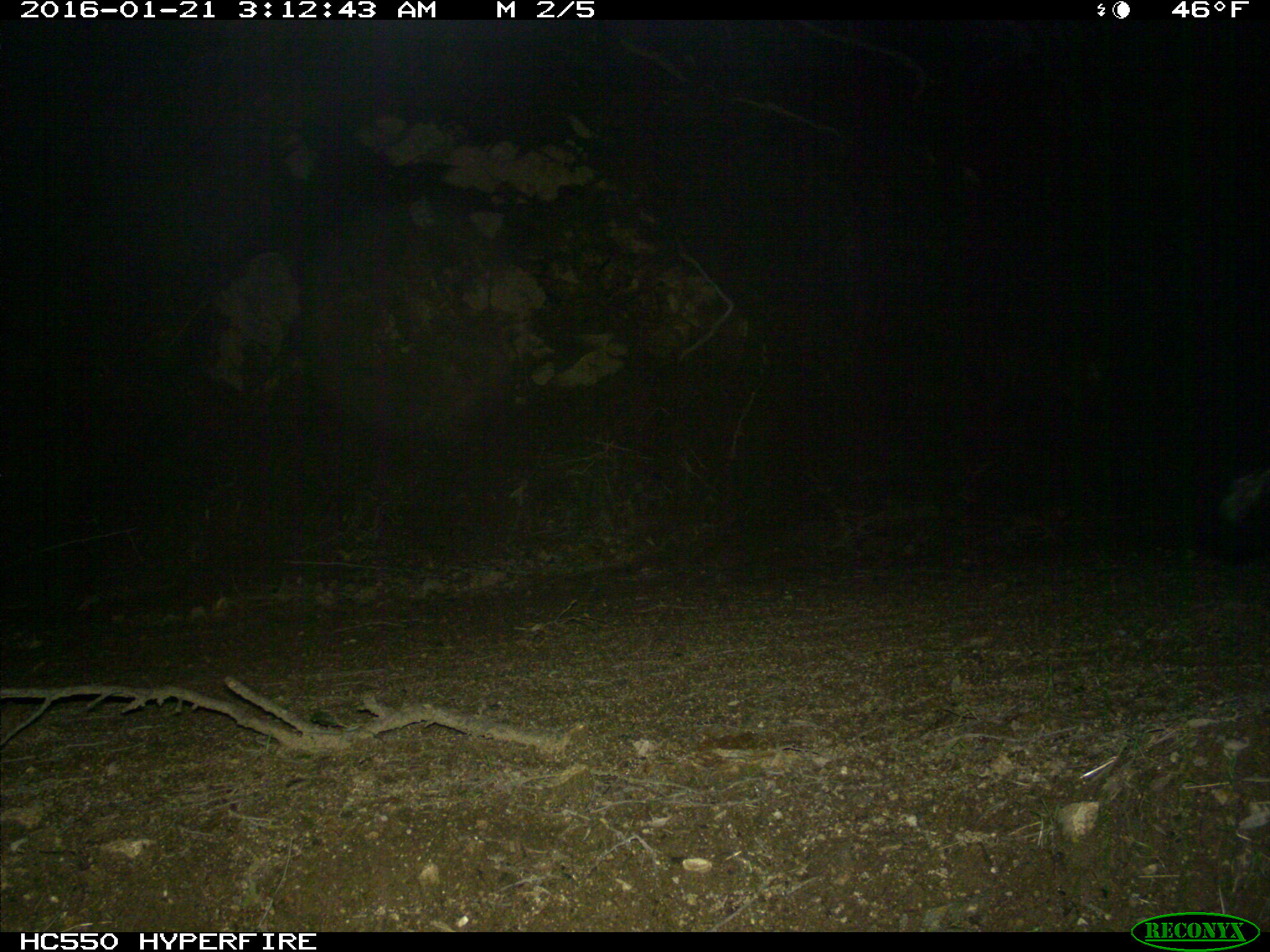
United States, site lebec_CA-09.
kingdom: Animalia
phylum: Chordata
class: Mammalia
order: Carnivora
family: Mephitidae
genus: Mephitis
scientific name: Mephitis mephitis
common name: striped skunk